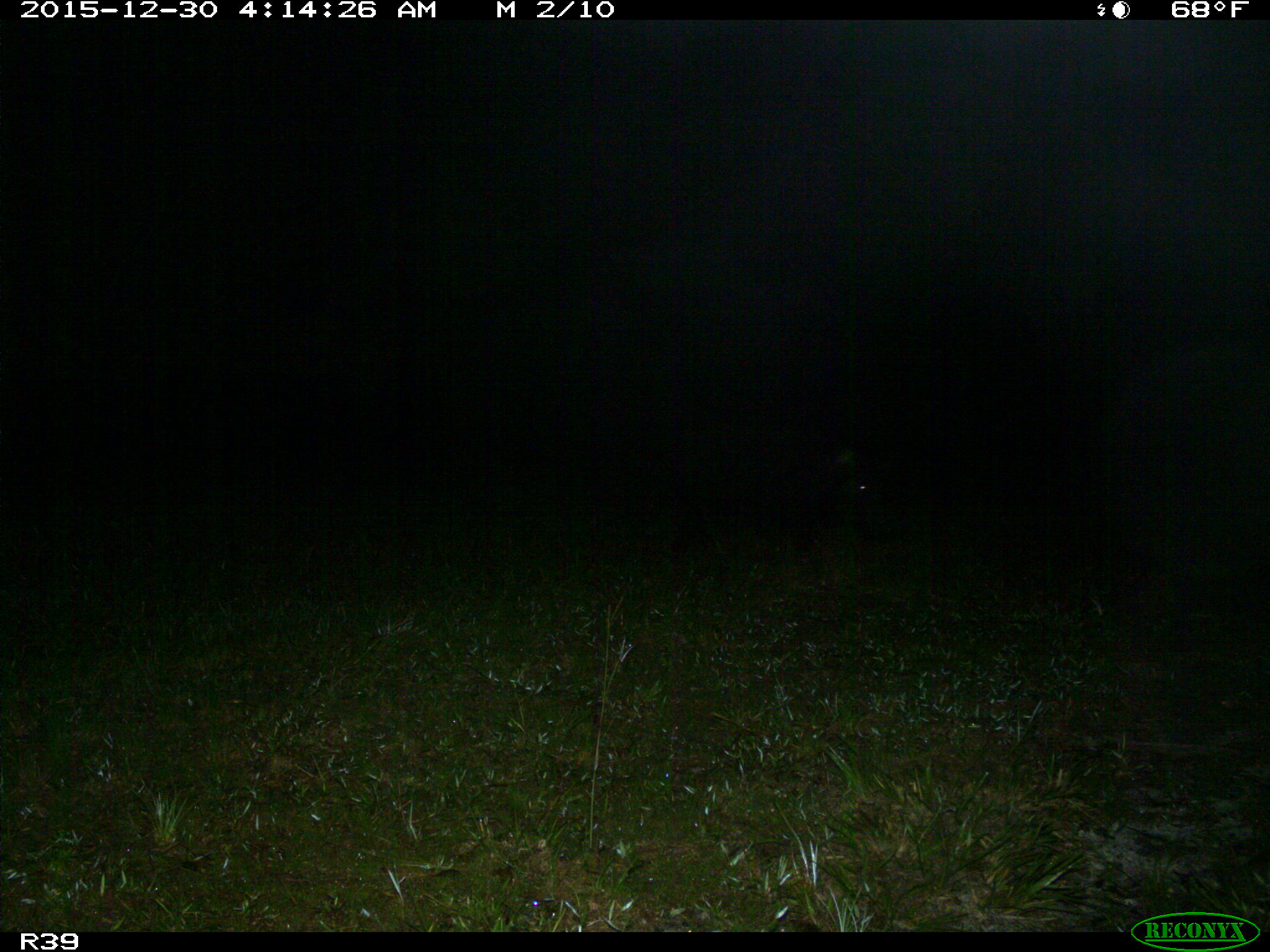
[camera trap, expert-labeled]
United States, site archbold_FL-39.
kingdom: Animalia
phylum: Chordata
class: Mammalia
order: Artiodactyla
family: Suidae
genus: Sus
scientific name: Sus scrofa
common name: wild boar